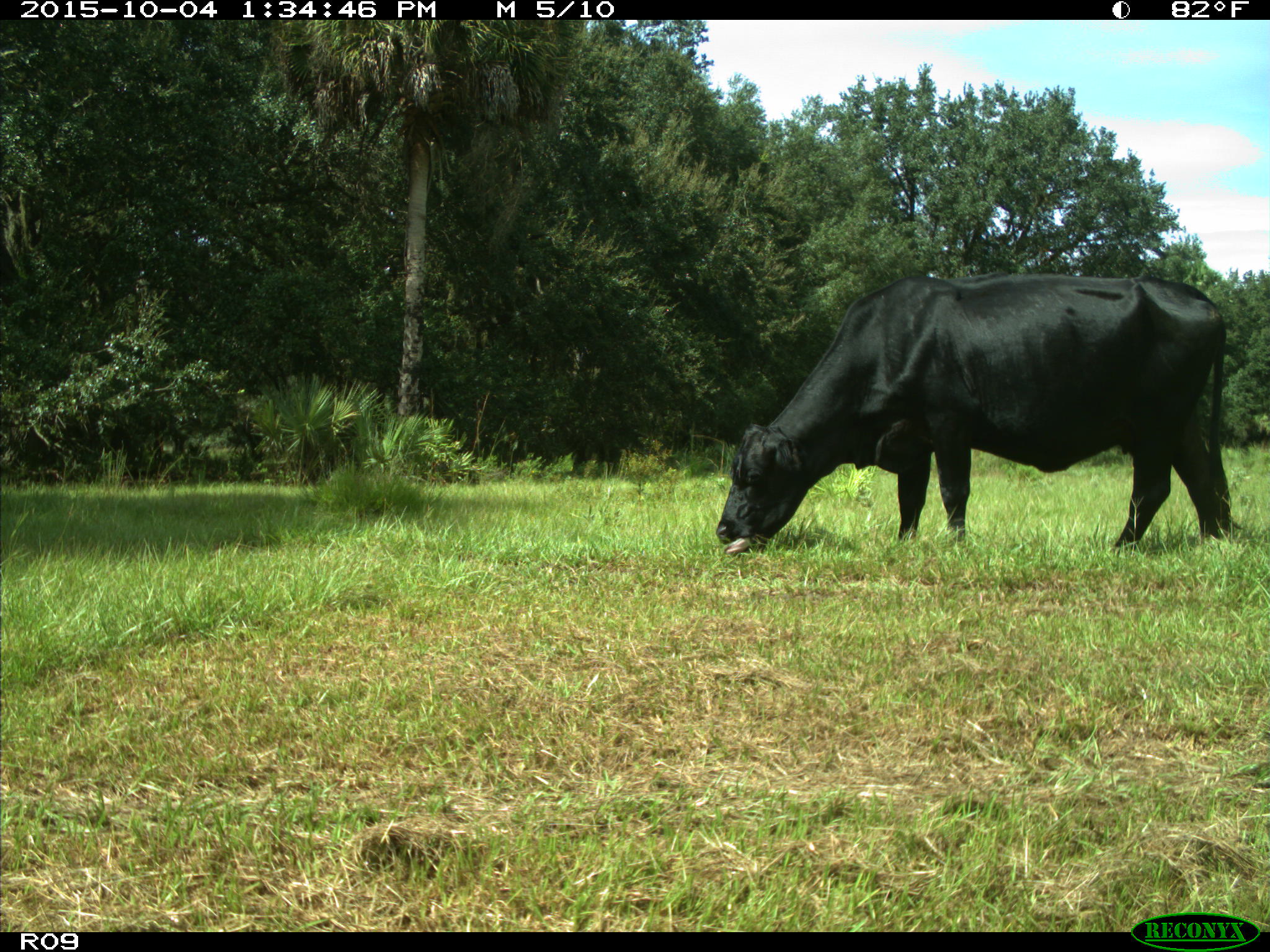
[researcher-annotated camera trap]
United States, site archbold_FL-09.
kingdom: Animalia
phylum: Chordata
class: Mammalia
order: Artiodactyla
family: Bovidae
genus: Bos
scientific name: Bos taurus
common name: domestic cow